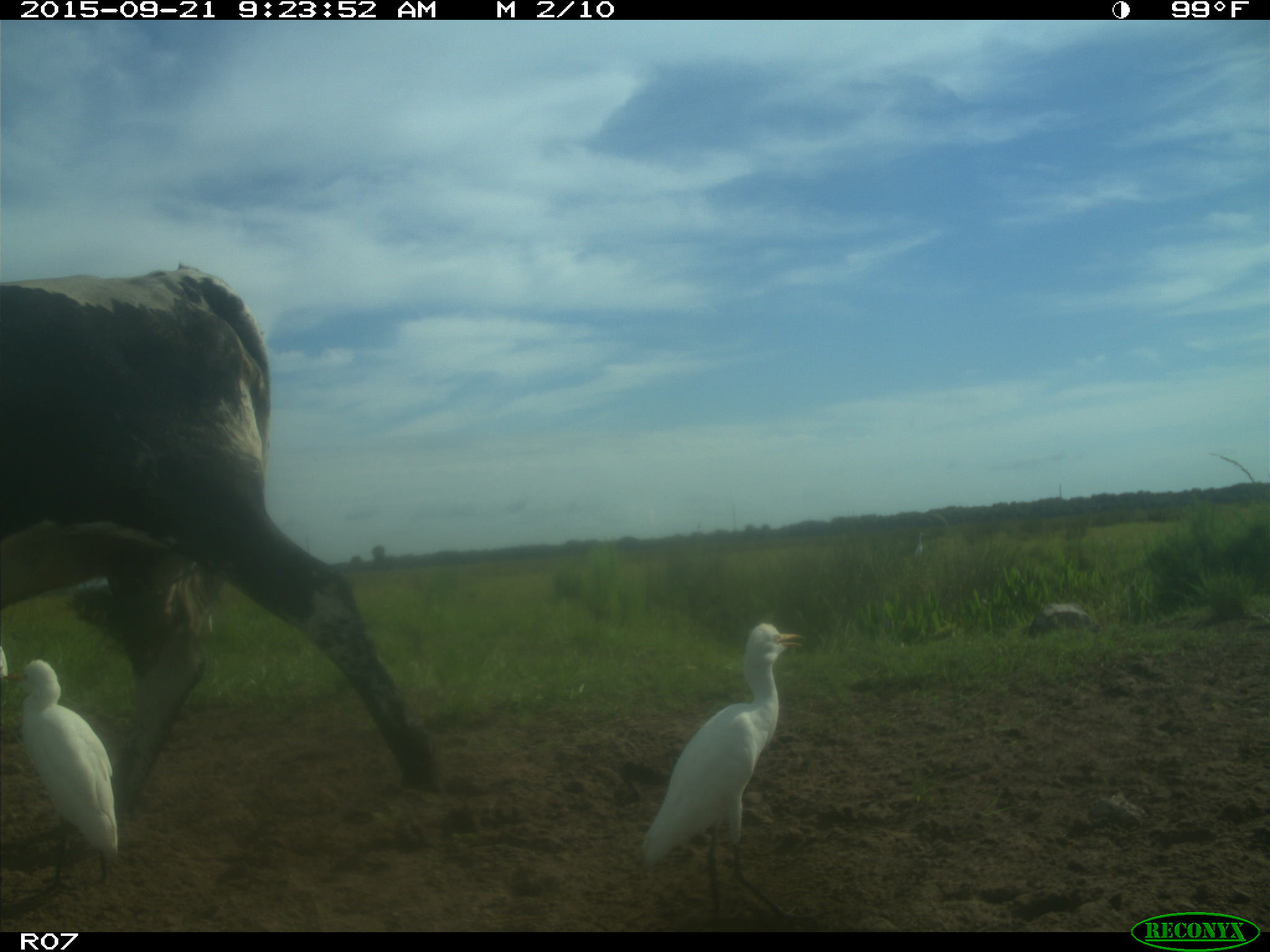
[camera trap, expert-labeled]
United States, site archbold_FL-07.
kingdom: Animalia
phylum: Chordata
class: Mammalia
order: Artiodactyla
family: Bovidae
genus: Bos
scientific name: Bos taurus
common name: domestic cow